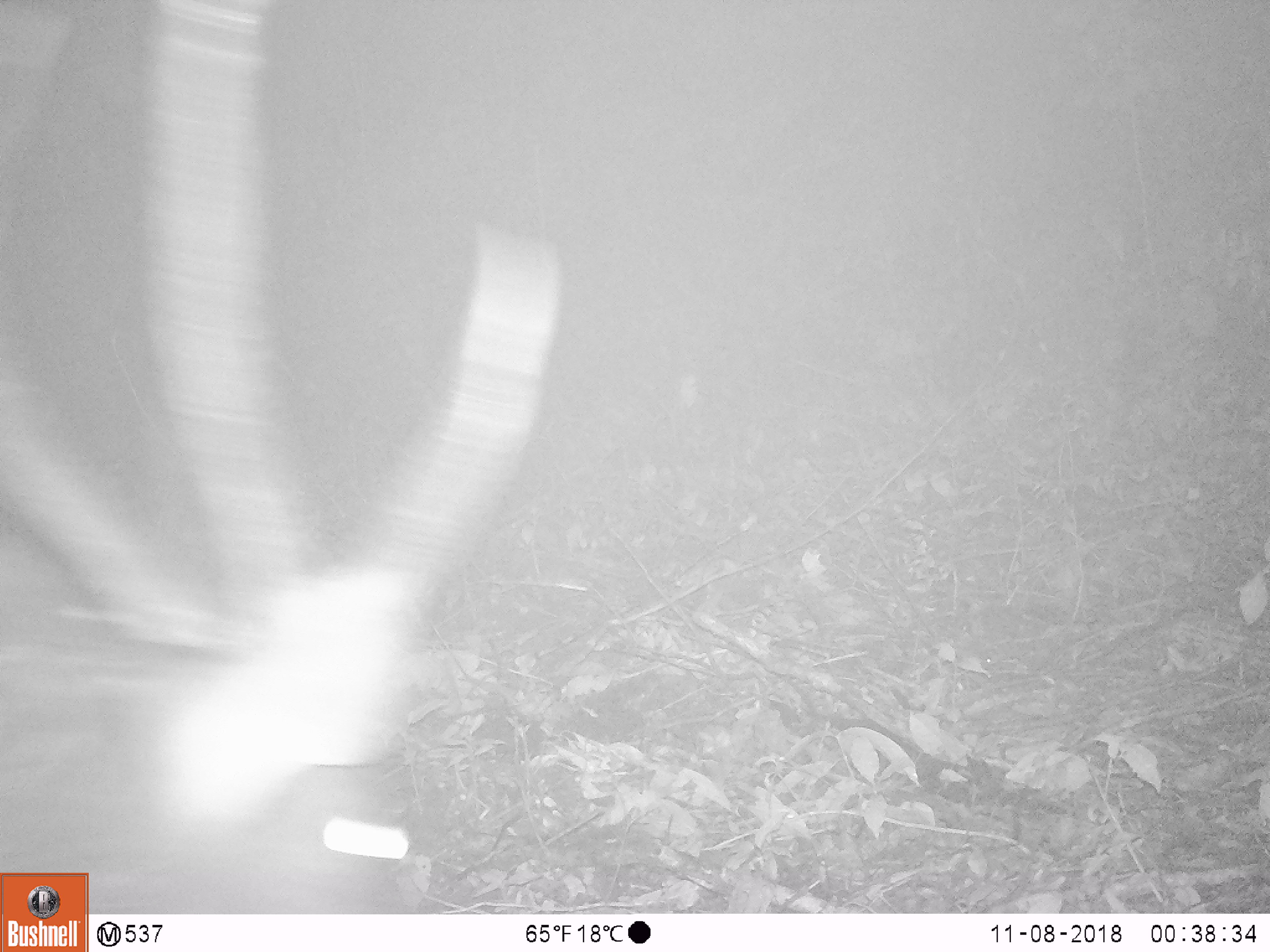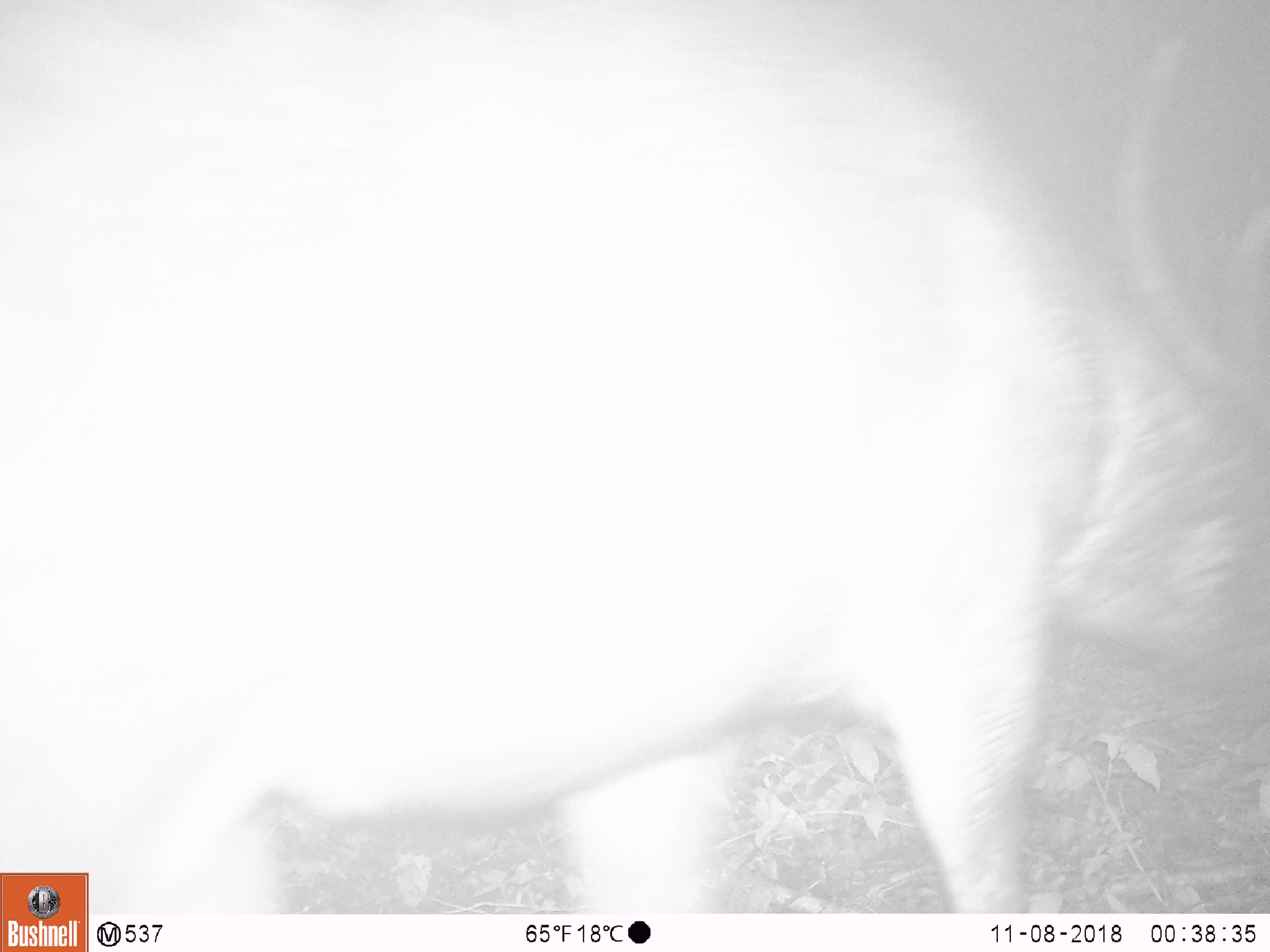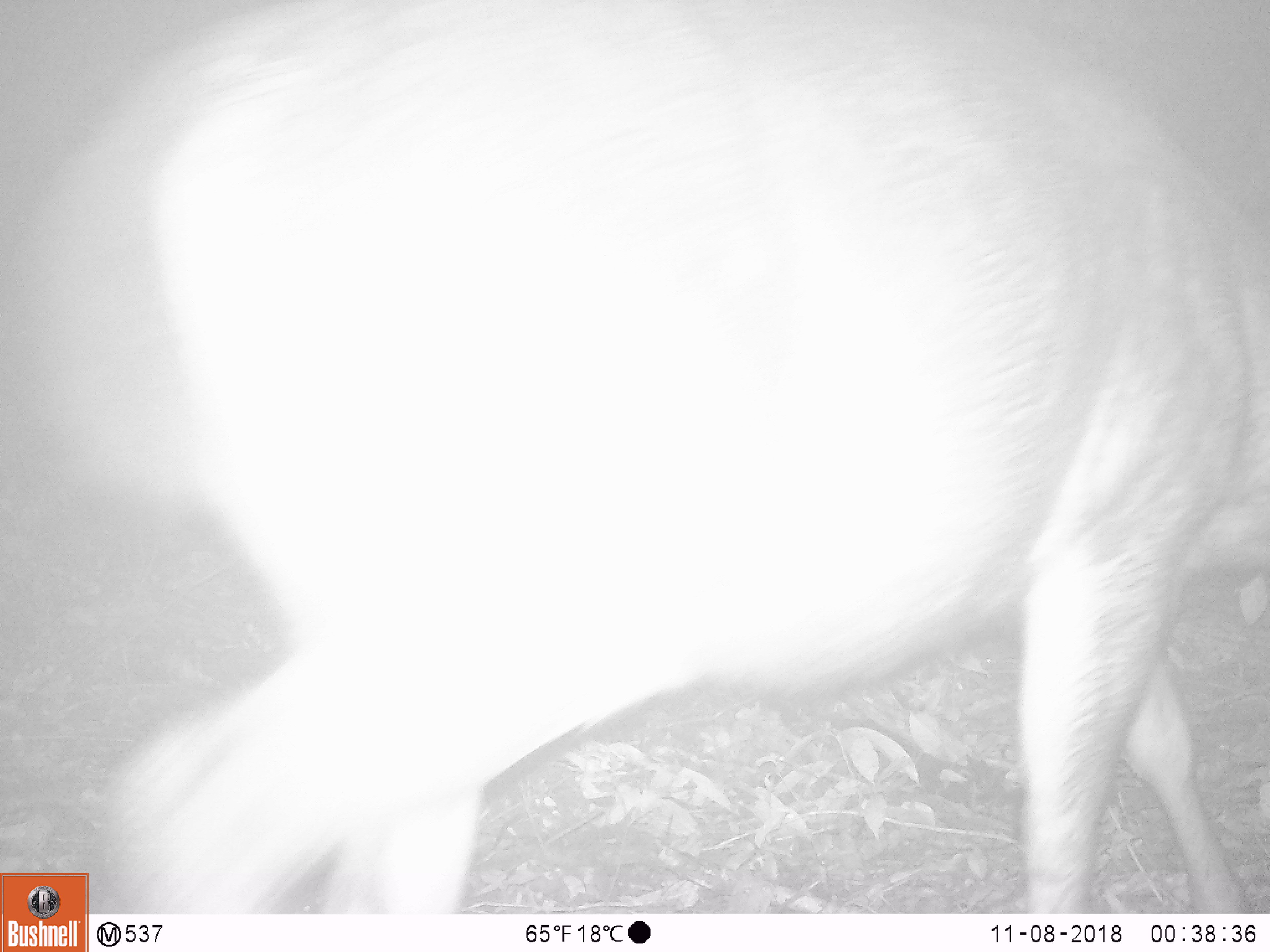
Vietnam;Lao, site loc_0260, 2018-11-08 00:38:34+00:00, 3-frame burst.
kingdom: Animalia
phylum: Chordata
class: Mammalia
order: Artiodactyla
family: Cervidae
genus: Rusa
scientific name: Rusa unicolor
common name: sambar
Sambar (Rusa unicolor). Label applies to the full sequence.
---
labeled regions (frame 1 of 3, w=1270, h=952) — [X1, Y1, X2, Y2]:
sambar: [0, 559, 434, 914]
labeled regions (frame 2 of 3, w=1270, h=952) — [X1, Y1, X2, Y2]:
sambar: [0, 0, 1270, 914]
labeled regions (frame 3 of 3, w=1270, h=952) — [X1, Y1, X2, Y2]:
sambar: [93, 0, 1270, 913]